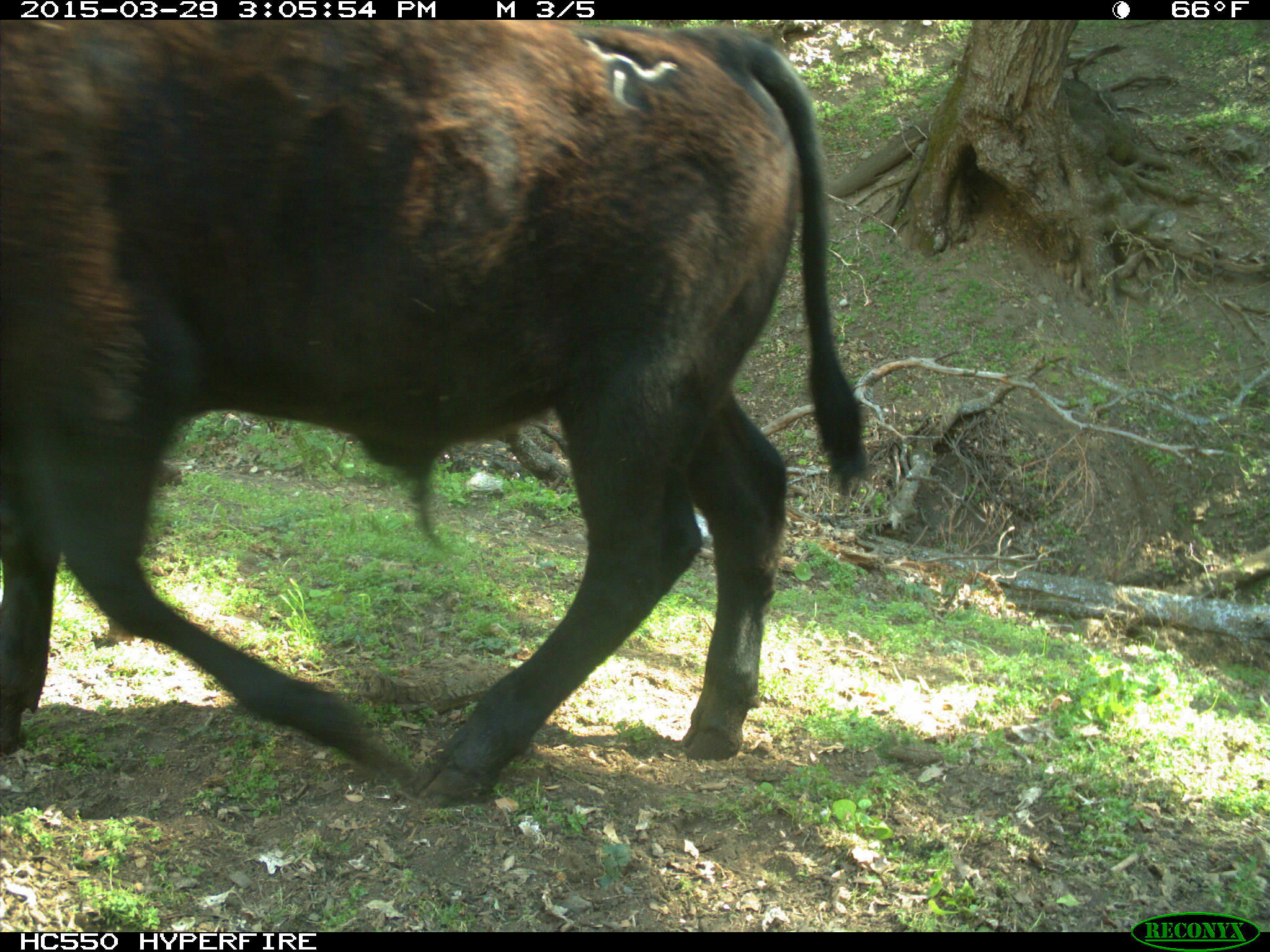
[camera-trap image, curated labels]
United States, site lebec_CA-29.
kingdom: Animalia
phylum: Chordata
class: Mammalia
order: Artiodactyla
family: Bovidae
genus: Bos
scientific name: Bos taurus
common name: domestic cow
Bos taurus (domestic cow).